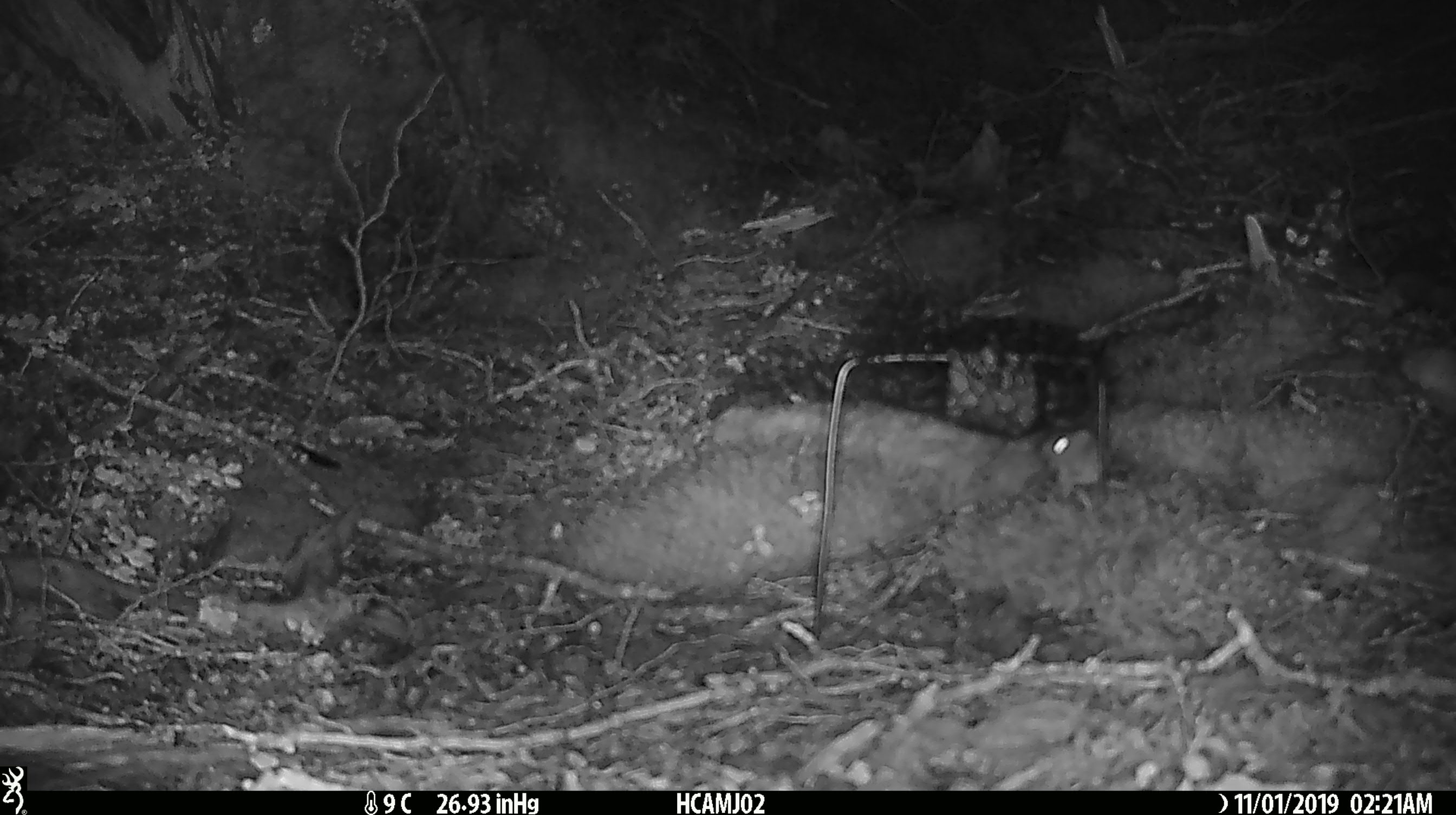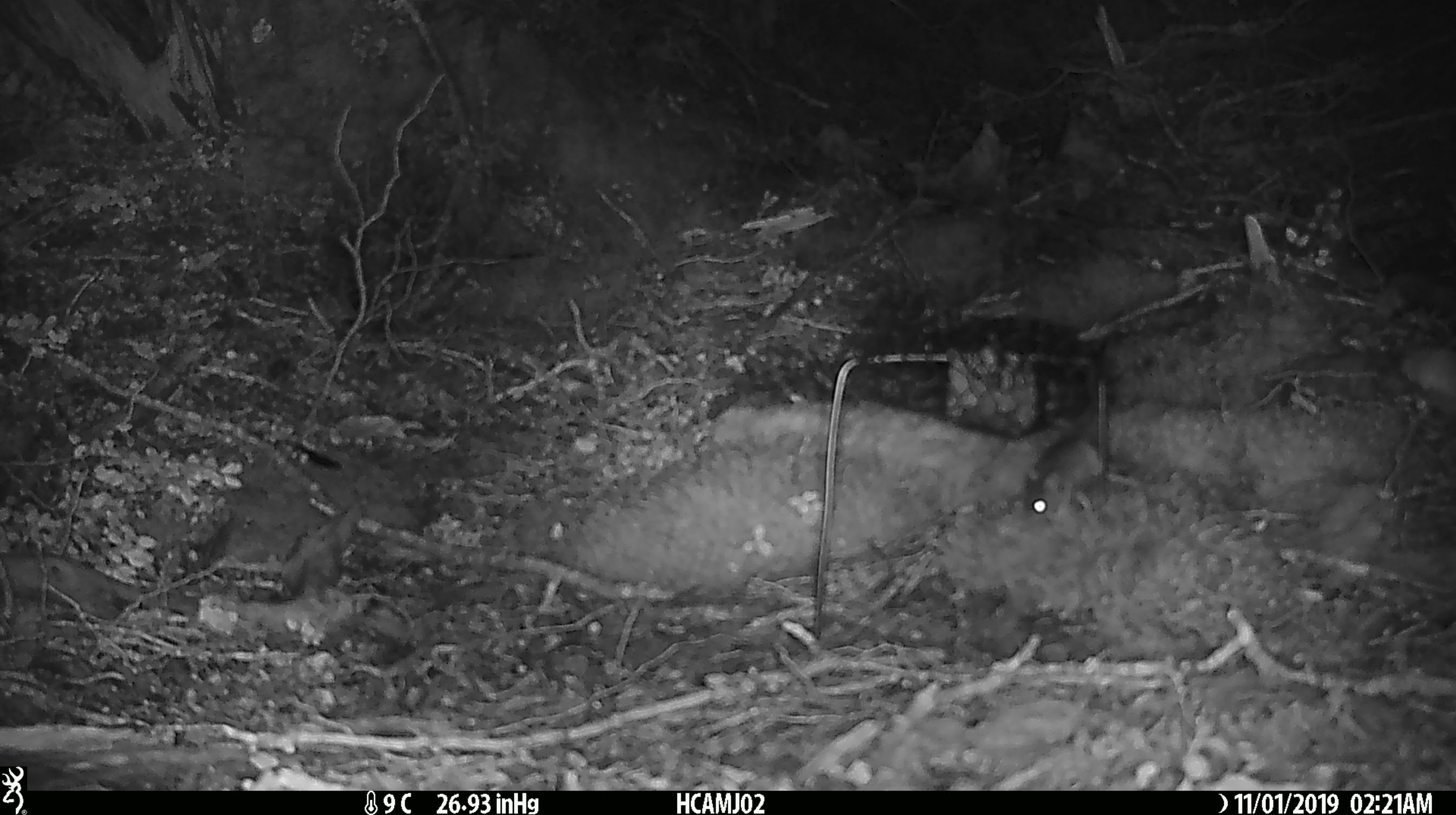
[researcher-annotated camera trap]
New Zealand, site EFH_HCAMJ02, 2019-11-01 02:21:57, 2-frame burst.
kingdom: Animalia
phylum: Chordata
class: Mammalia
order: Rodentia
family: Muridae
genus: Mus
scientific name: Mus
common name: mouse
Mouse (Mus).